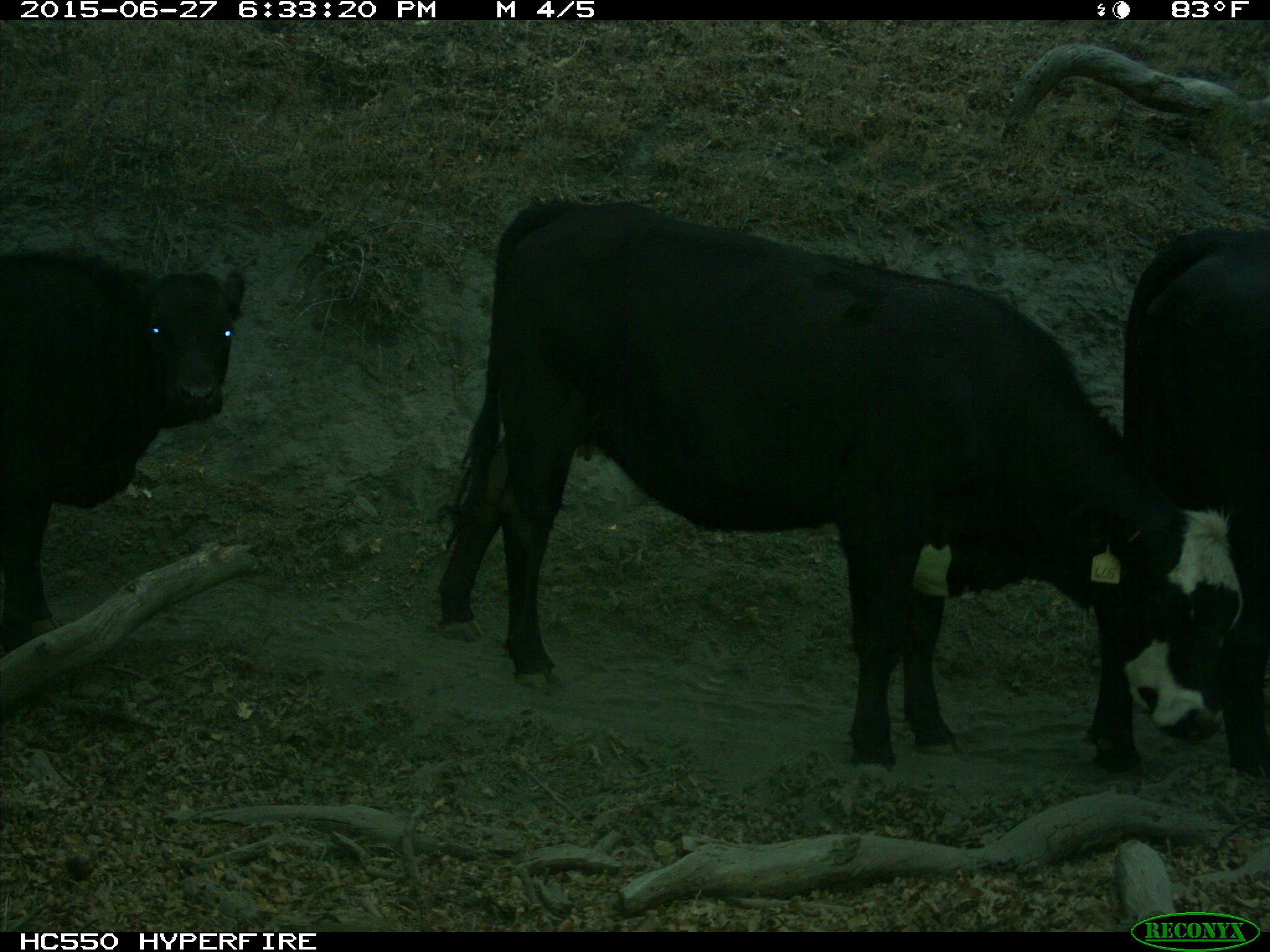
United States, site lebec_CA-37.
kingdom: Animalia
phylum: Chordata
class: Mammalia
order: Artiodactyla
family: Bovidae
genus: Bos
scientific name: Bos taurus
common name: domestic cow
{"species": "Bos taurus (domestic cow)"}